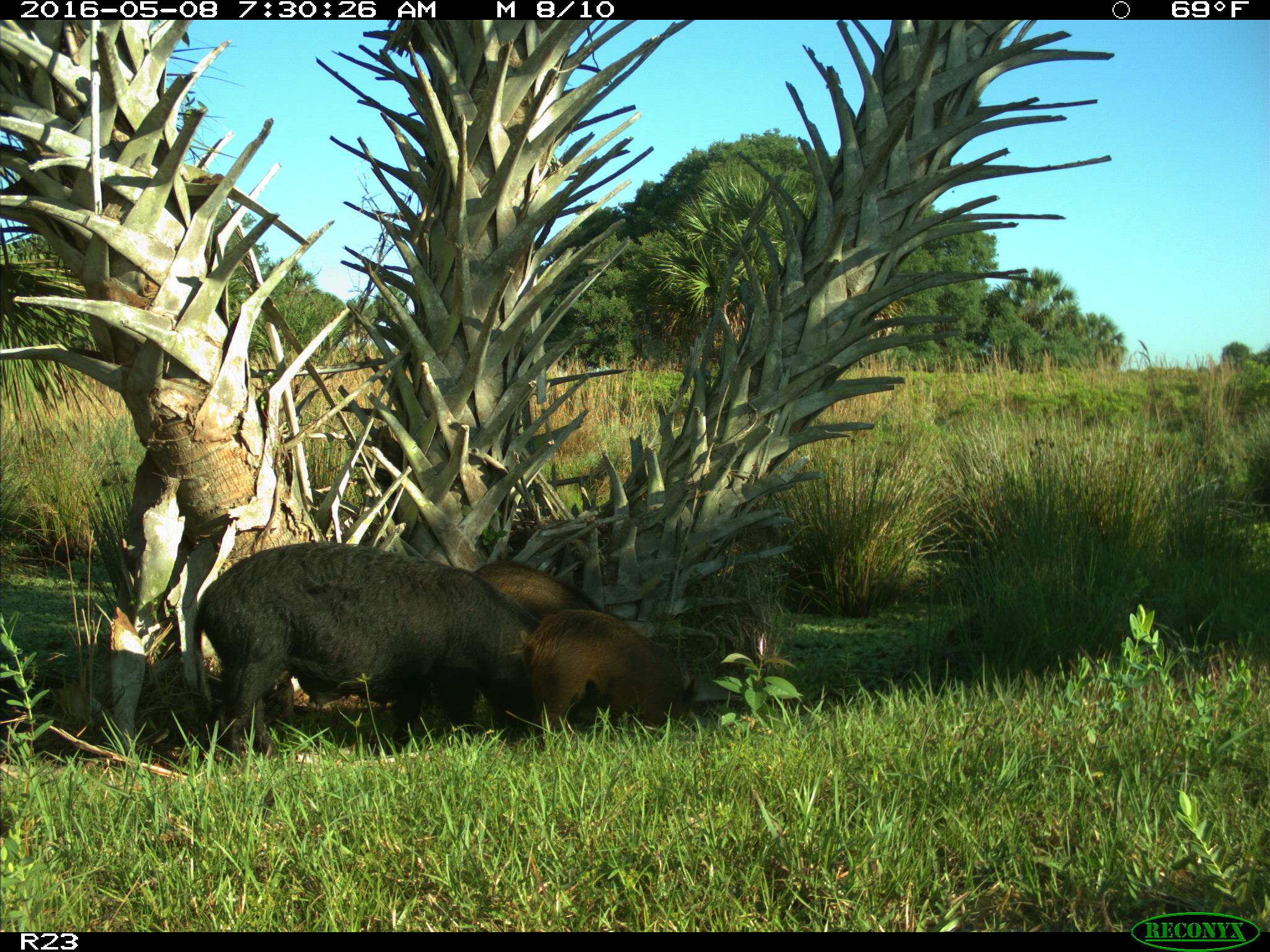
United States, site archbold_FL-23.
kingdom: Animalia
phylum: Chordata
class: Mammalia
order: Artiodactyla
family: Suidae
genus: Sus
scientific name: Sus scrofa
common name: wild boar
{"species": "Sus scrofa (wild boar)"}